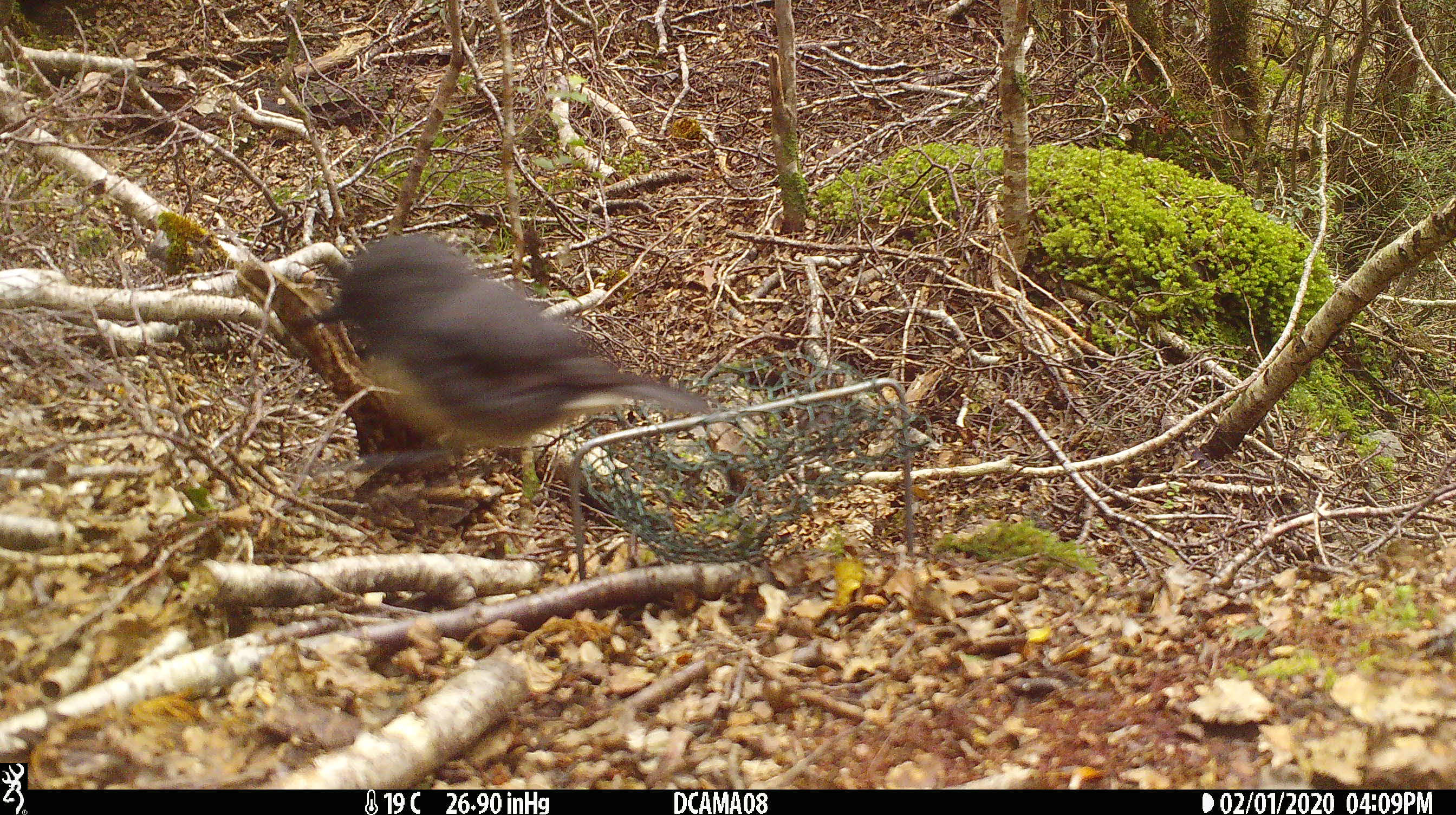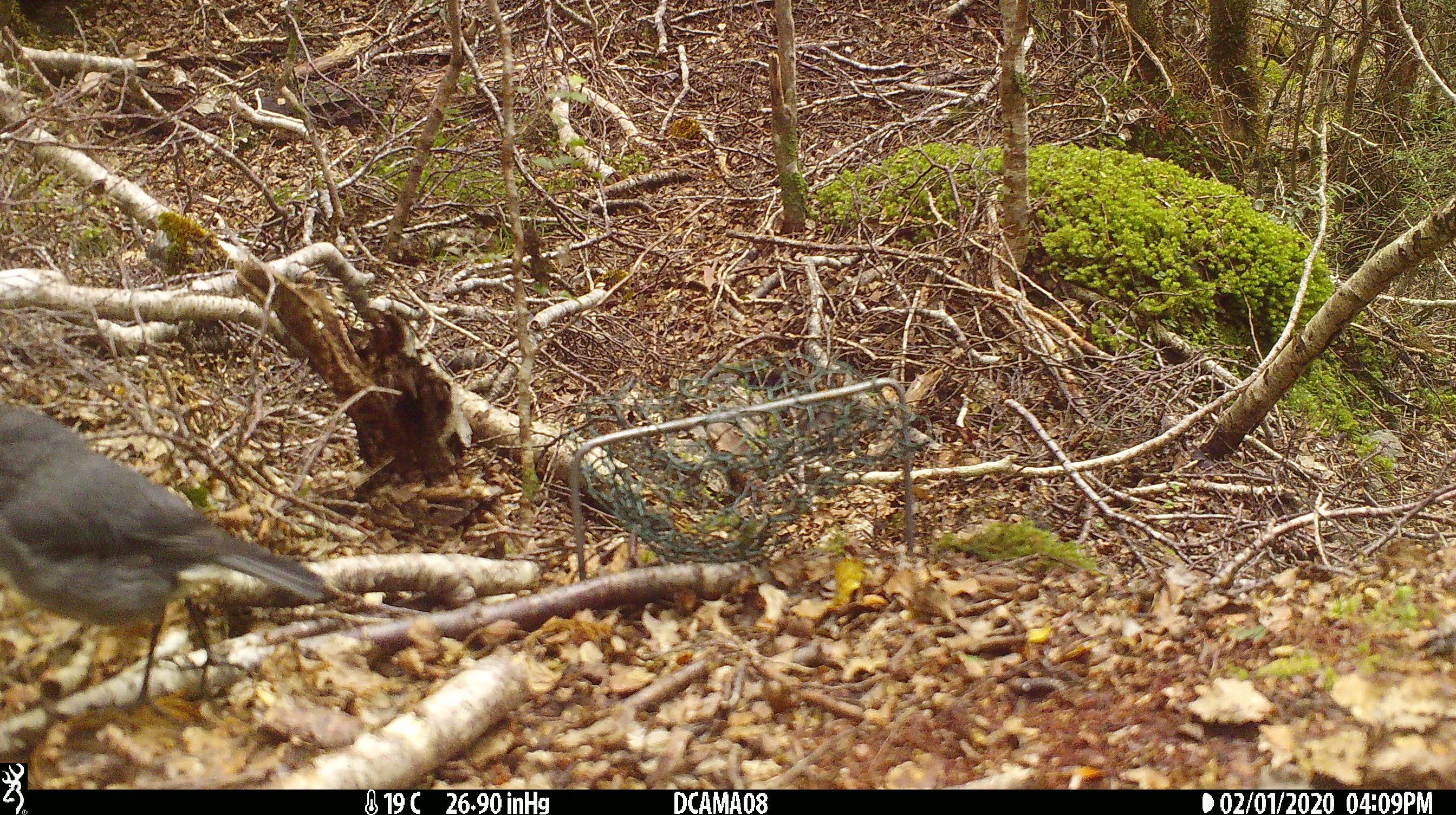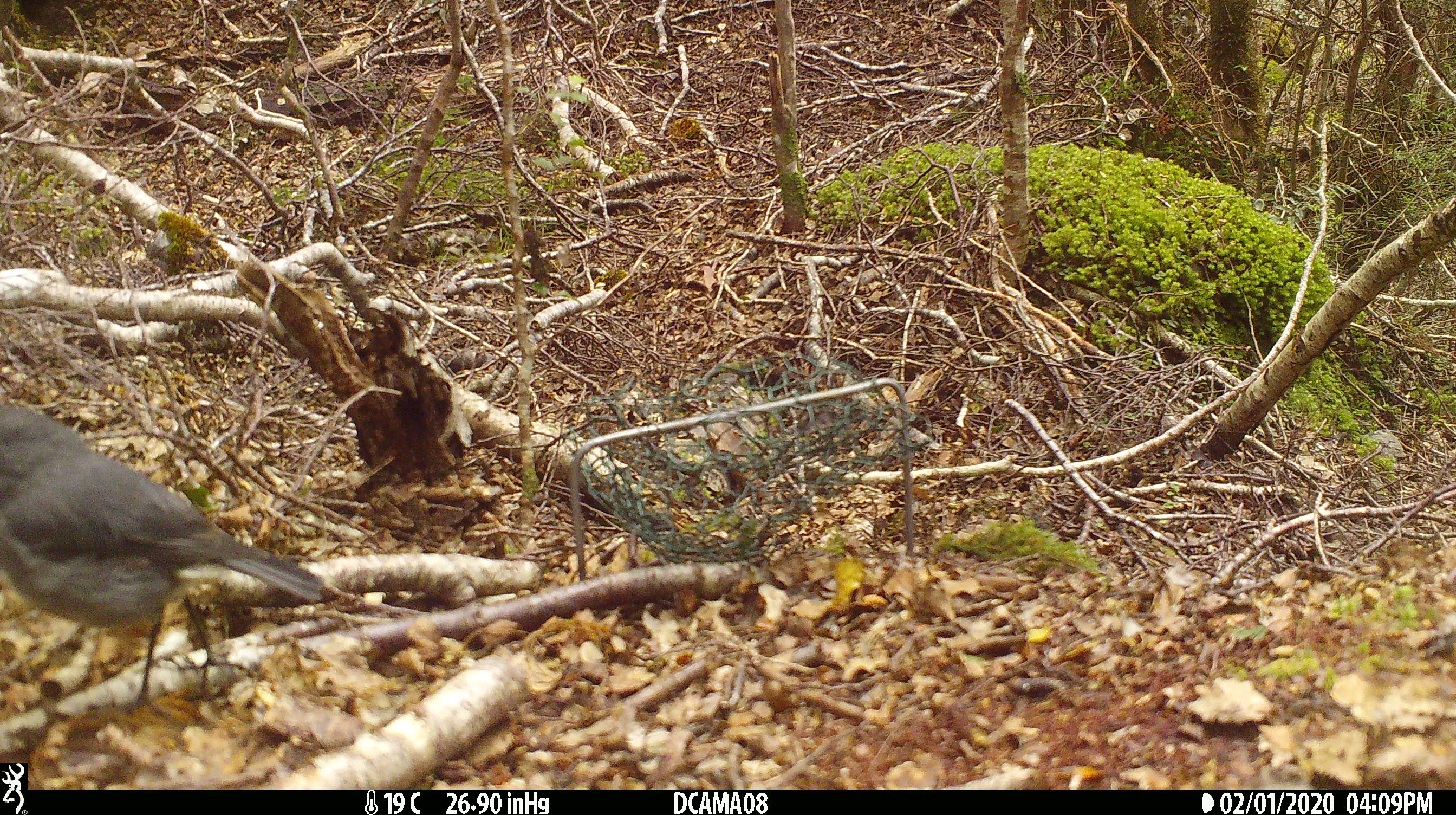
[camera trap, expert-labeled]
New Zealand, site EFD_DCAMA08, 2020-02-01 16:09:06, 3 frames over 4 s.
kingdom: Animalia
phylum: Chordata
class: Aves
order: Passeriformes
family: Petroicidae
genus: Petroica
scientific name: Petroica australis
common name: new zealand robin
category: robin